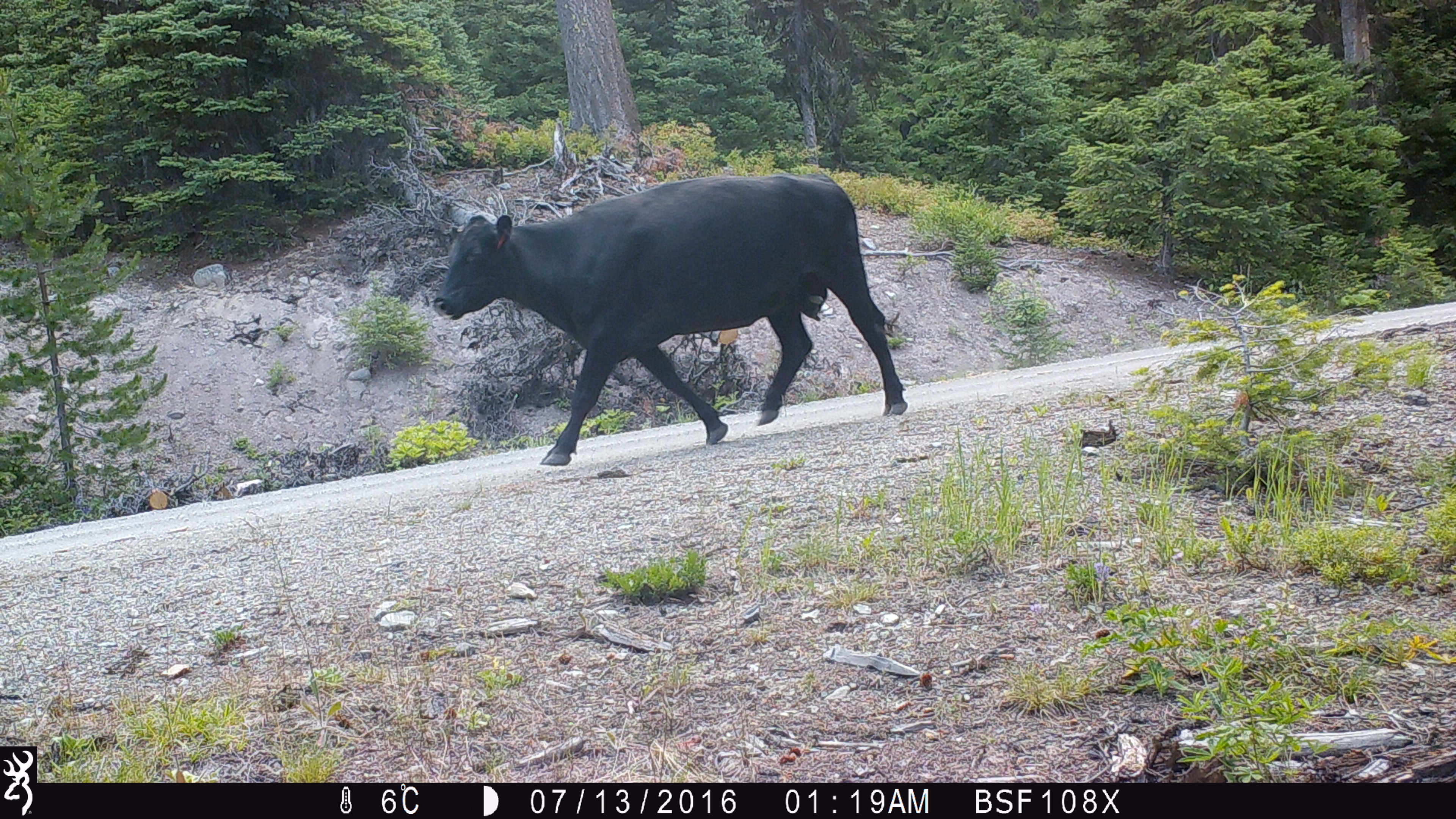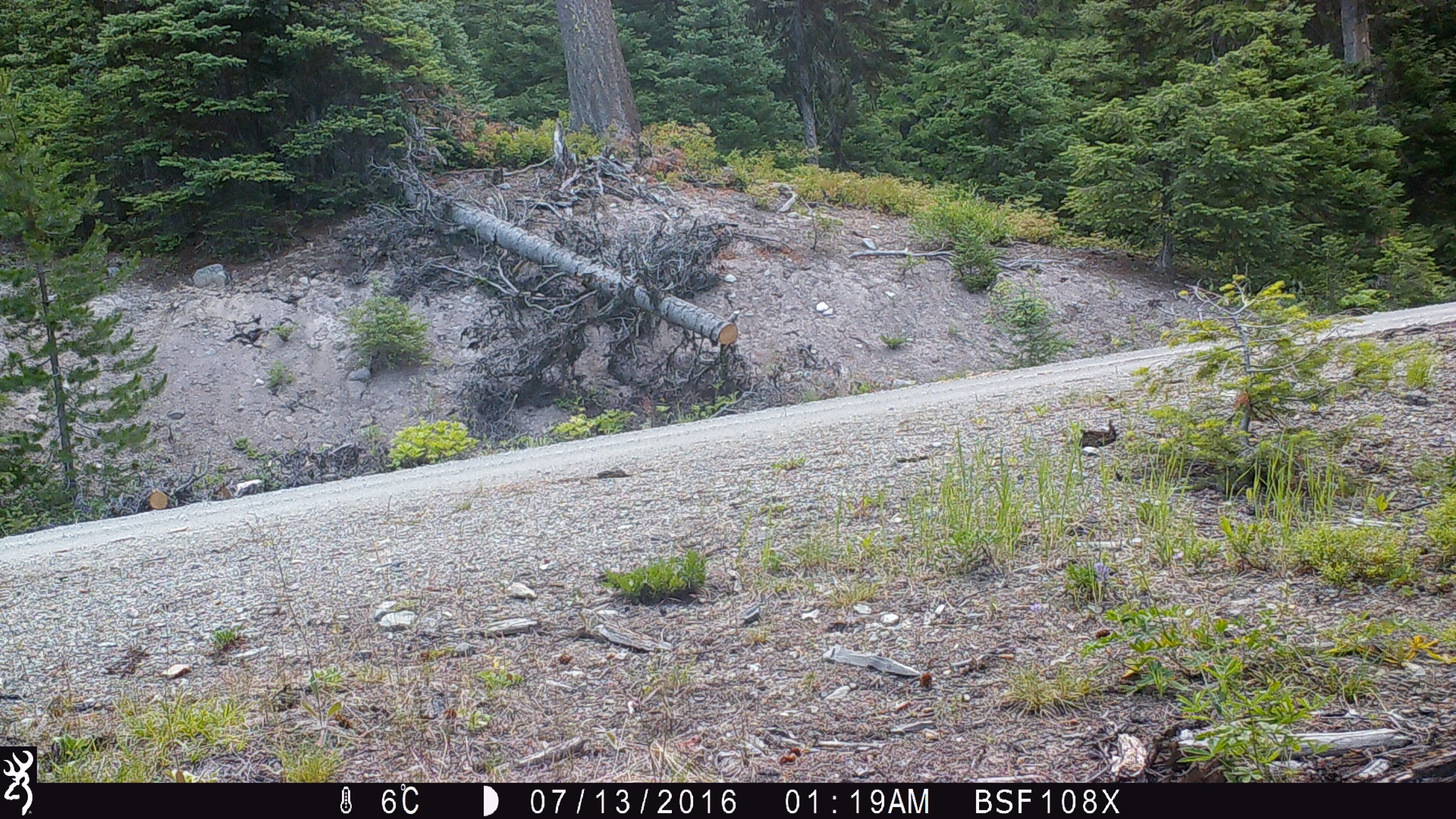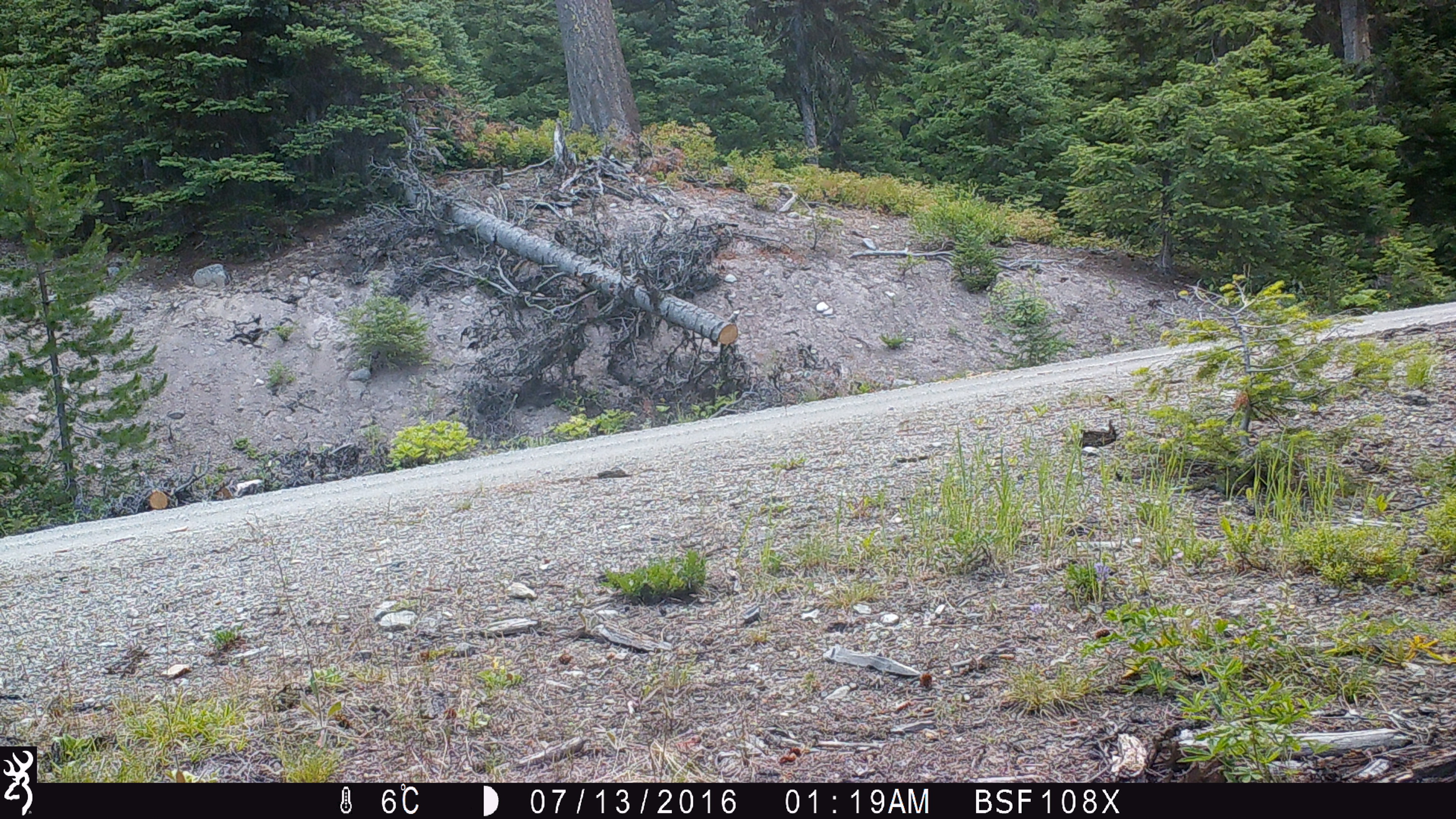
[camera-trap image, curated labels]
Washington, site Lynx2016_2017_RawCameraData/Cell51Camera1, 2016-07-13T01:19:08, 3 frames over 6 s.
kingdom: Animalia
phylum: Chordata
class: Mammalia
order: Artiodactyla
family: Bovidae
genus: Bos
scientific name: Bos taurus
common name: domestic cattle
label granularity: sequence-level